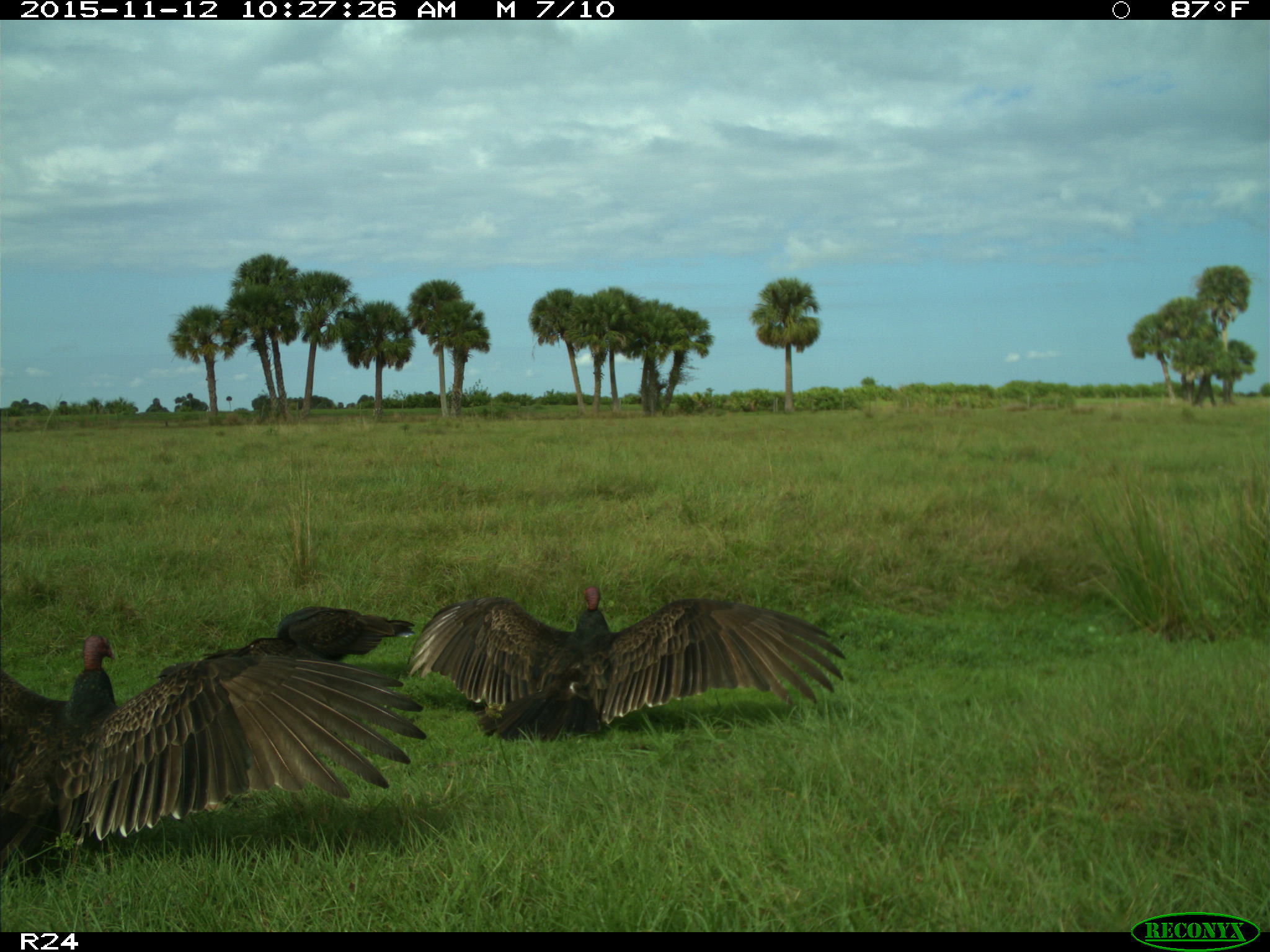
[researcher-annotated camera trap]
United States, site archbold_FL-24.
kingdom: Animalia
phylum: Chordata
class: Aves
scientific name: Aves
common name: birds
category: unidentified bird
Unidentified bird (birds) (Aves).